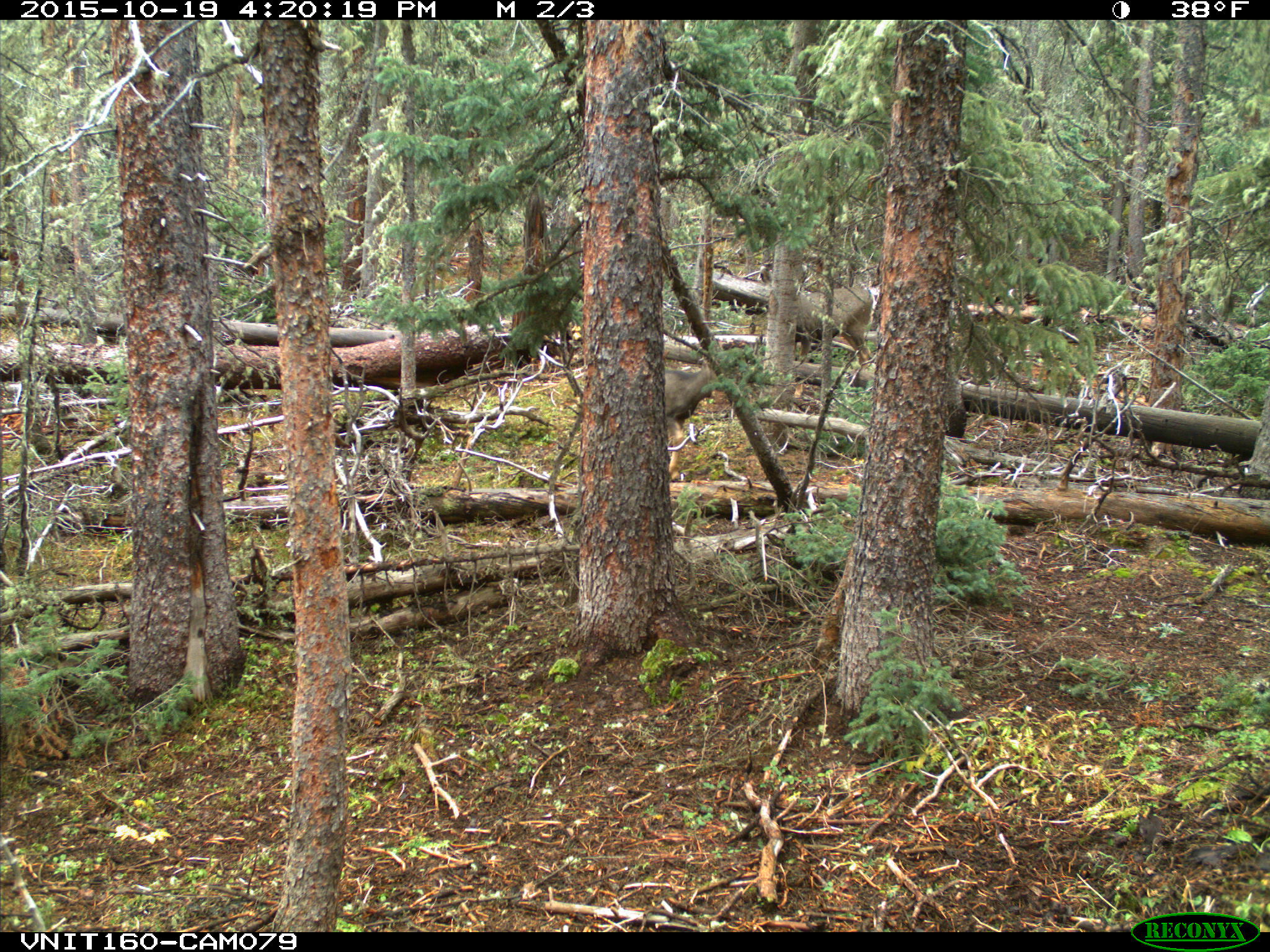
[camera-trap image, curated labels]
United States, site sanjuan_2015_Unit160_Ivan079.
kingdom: Animalia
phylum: Chordata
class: Mammalia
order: Artiodactyla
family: Cervidae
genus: Odocoileus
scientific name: Odocoileus hemionus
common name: mule deer